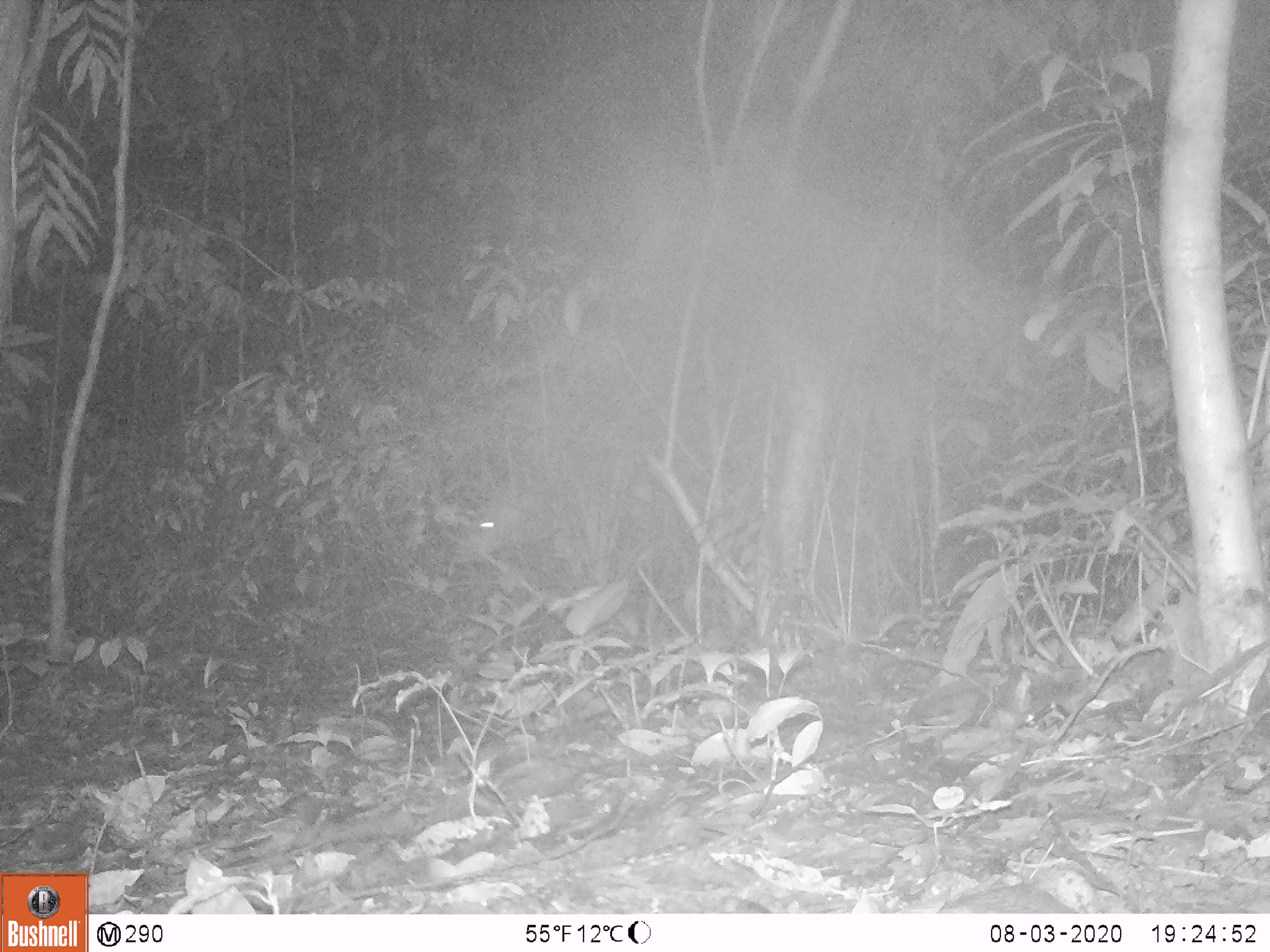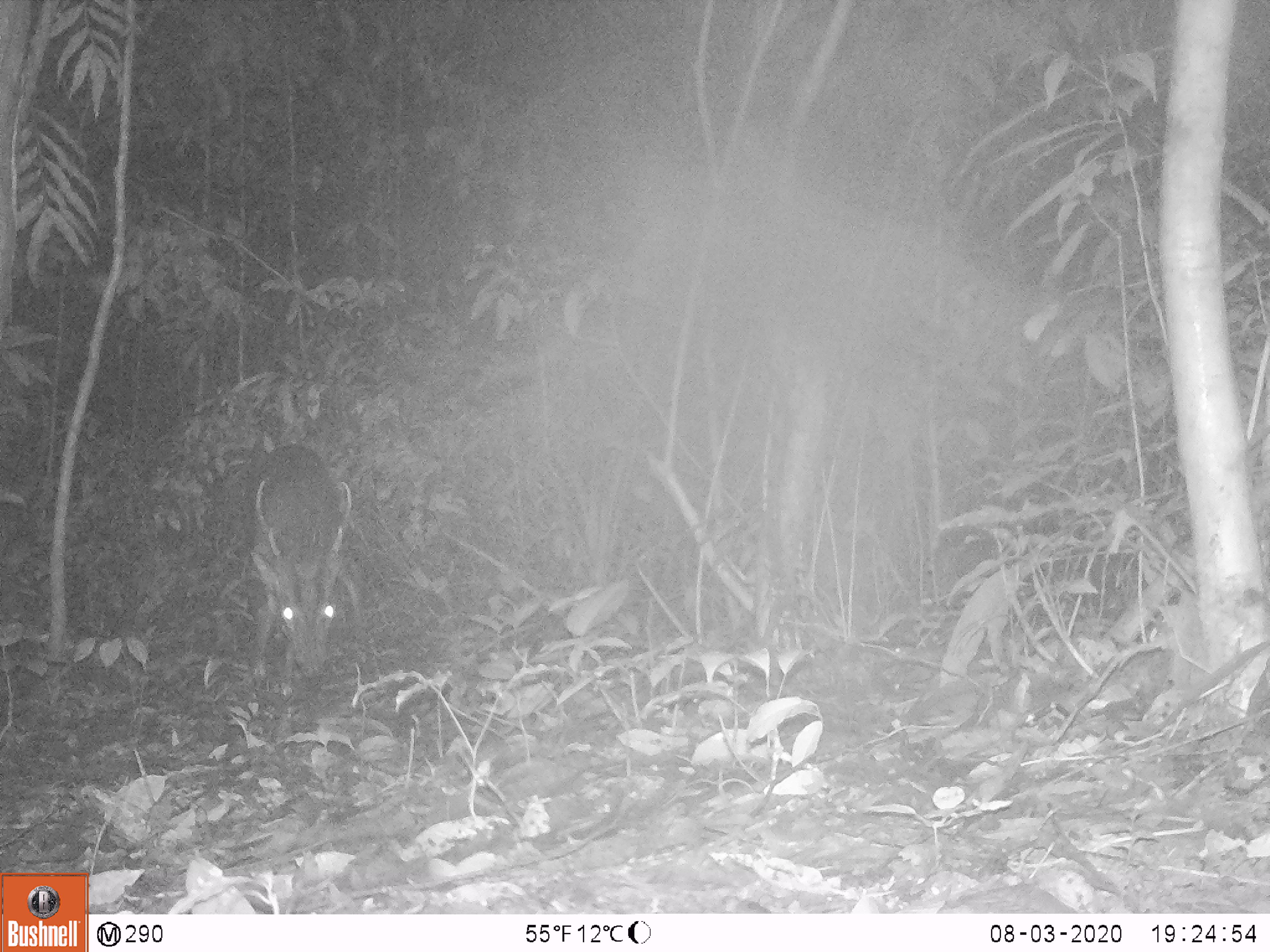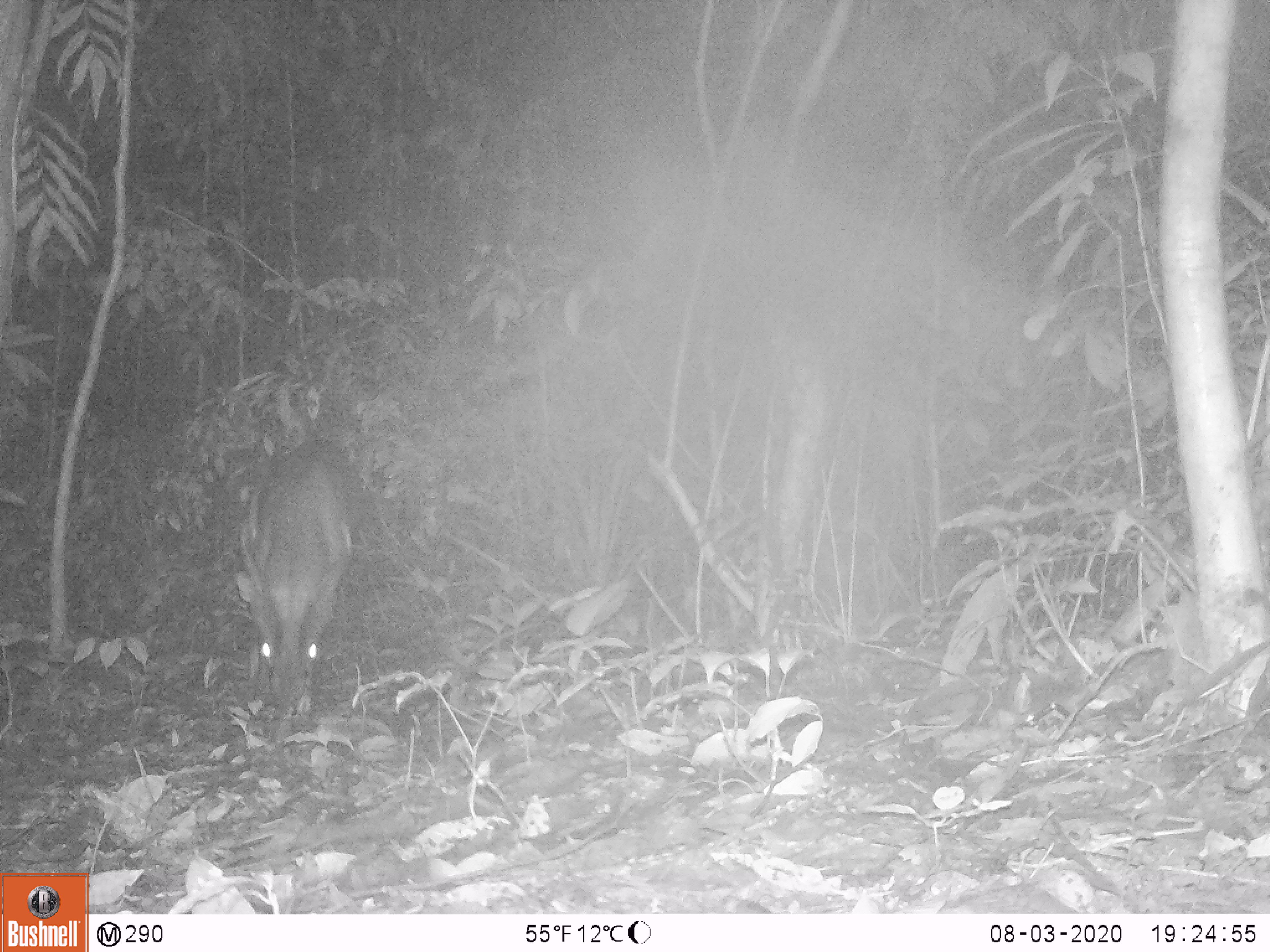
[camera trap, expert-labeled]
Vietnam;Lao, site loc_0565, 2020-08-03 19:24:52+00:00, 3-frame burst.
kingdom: Animalia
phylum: Chordata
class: Mammalia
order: Artiodactyla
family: Cervidae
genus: Muntiacus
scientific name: Muntiacus vuquangensis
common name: large-antlered muntjac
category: large antlered muntjac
Large antlered muntjac (large-antlered muntjac) (Muntiacus vuquangensis). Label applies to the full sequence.